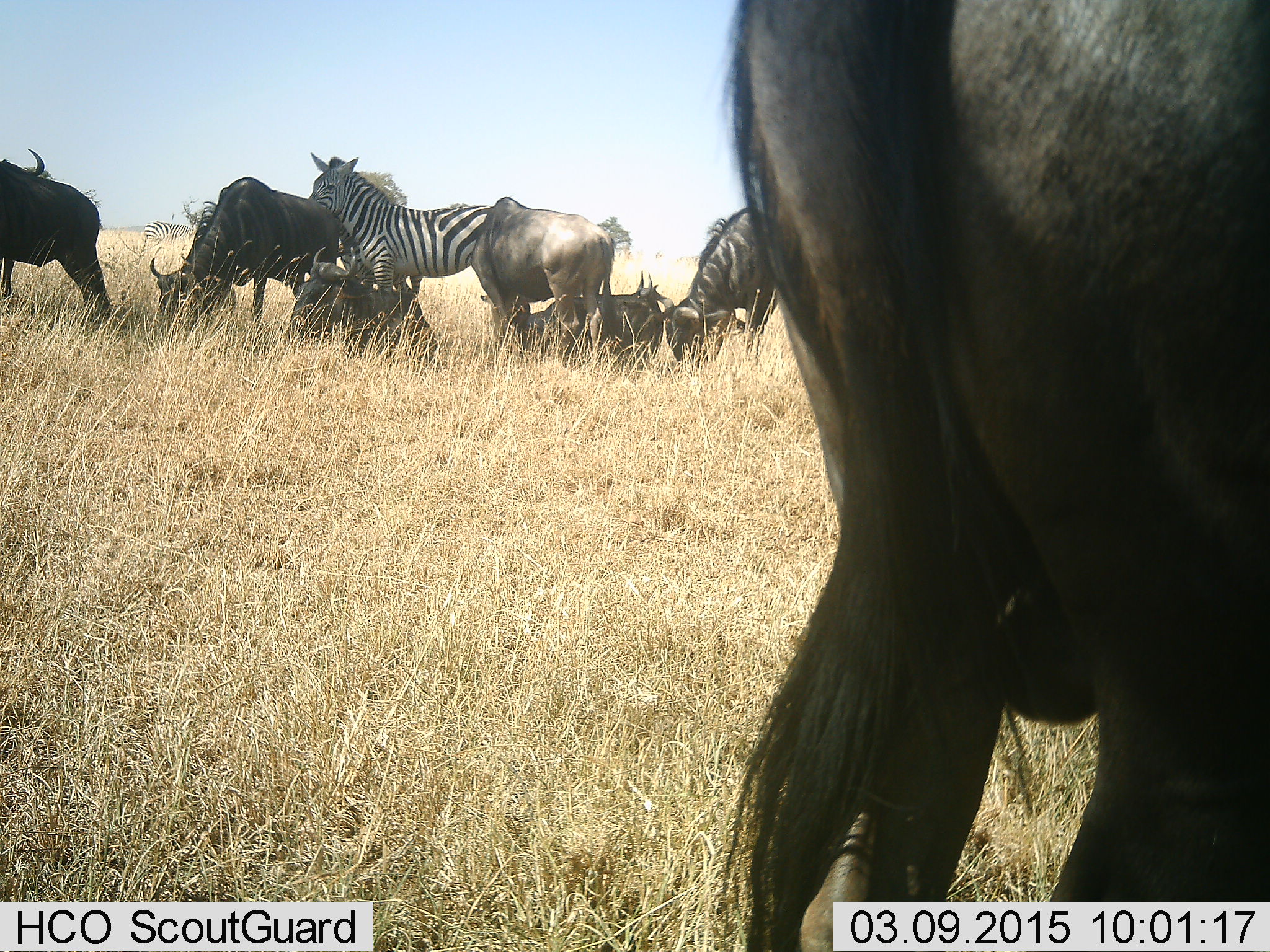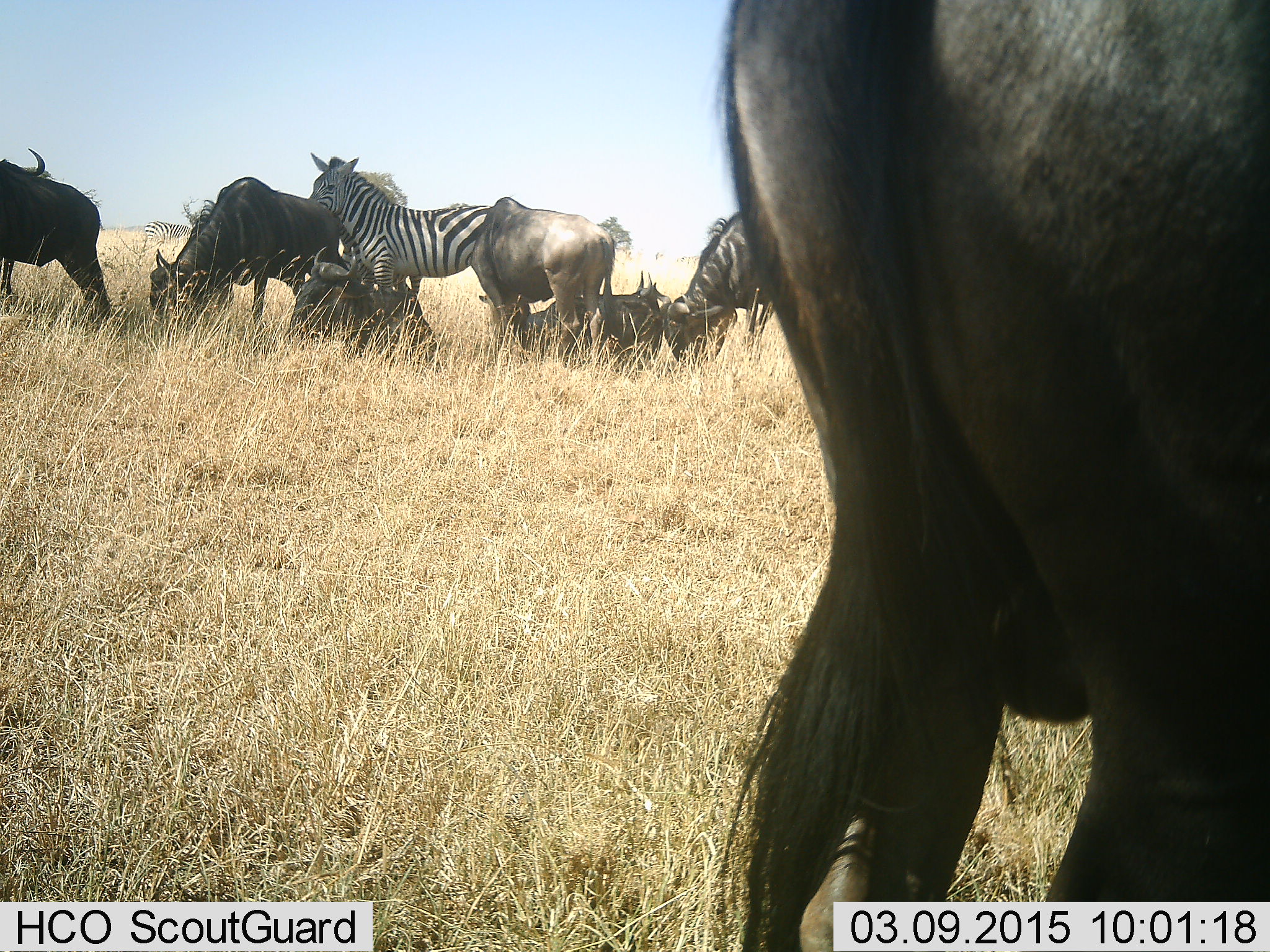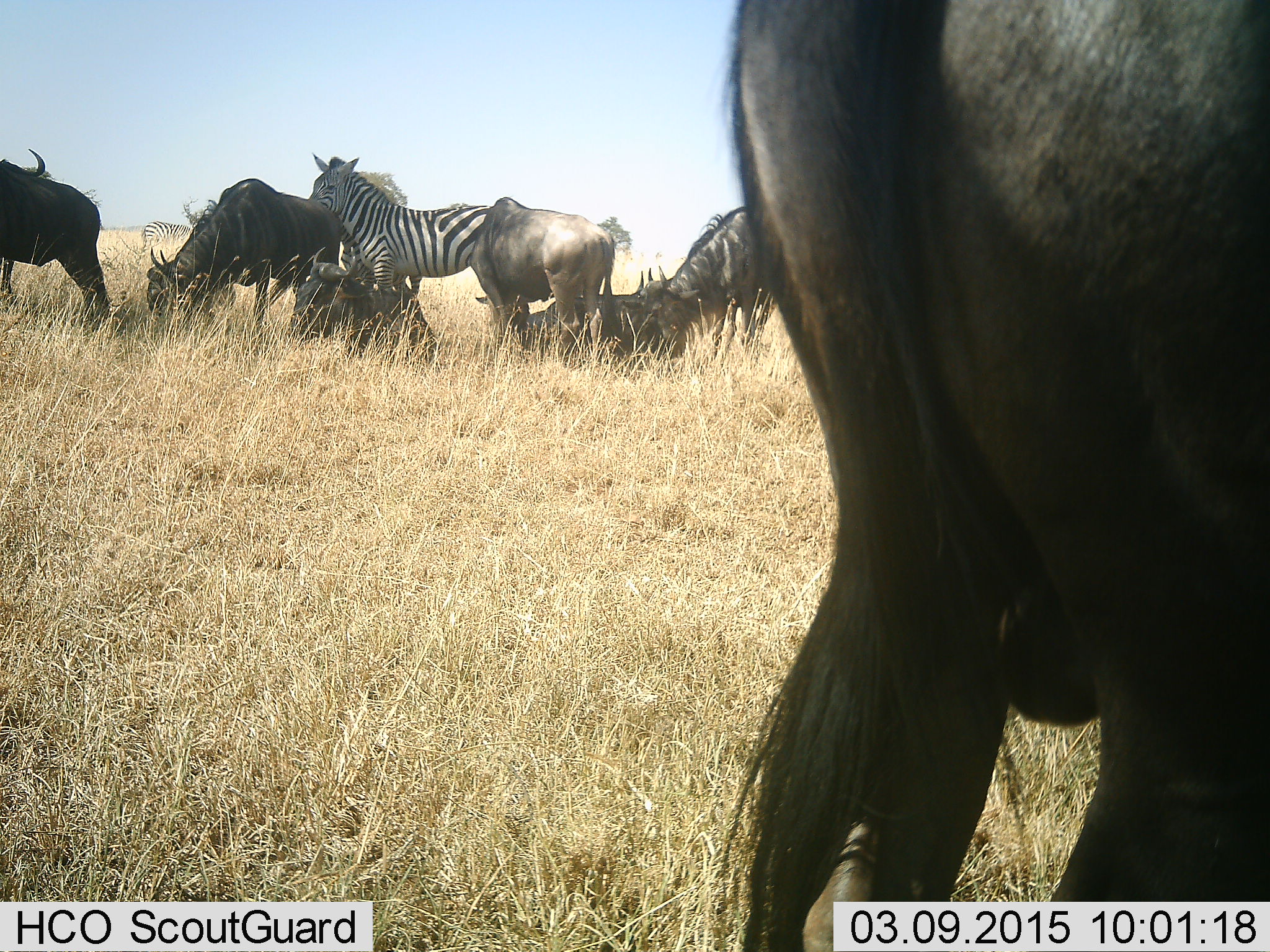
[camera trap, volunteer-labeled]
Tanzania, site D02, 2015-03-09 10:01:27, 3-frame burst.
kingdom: Animalia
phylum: Chordata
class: Mammalia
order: Artiodactyla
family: Bovidae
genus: Connochaetes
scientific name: Connochaetes taurinus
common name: blue wildebeest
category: wildebeest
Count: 7.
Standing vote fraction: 60%.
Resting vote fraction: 90%.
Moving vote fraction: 10%.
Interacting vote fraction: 0%.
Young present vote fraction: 0%.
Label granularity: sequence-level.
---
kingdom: Animalia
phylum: Chordata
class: Mammalia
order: Perissodactyla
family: Equidae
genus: Equus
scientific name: Equus quagga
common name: plains zebra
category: zebra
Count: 1.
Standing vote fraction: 100%.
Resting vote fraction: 0%.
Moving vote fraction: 0%.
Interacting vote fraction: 0%.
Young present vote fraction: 0%.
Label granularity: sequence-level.